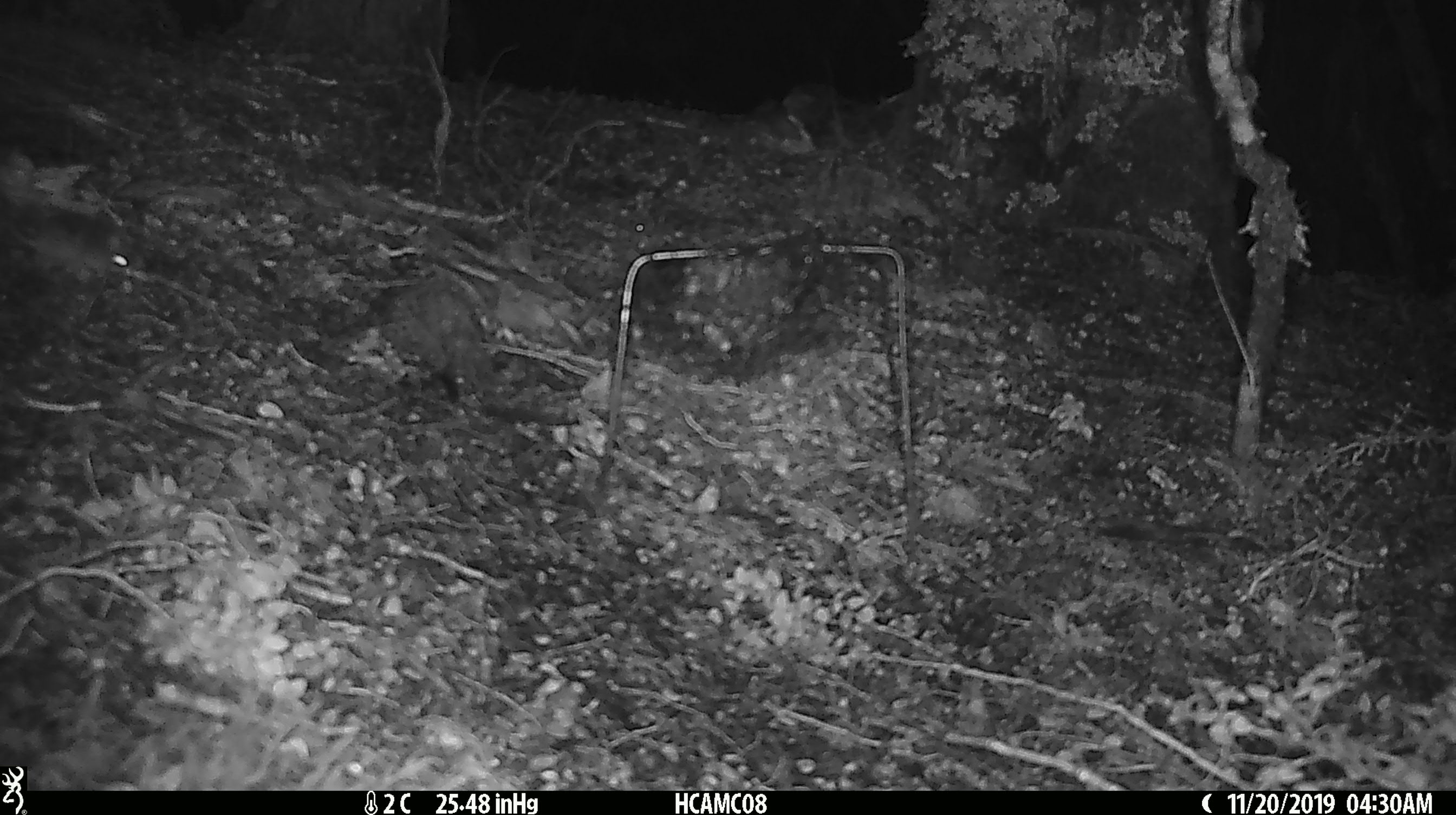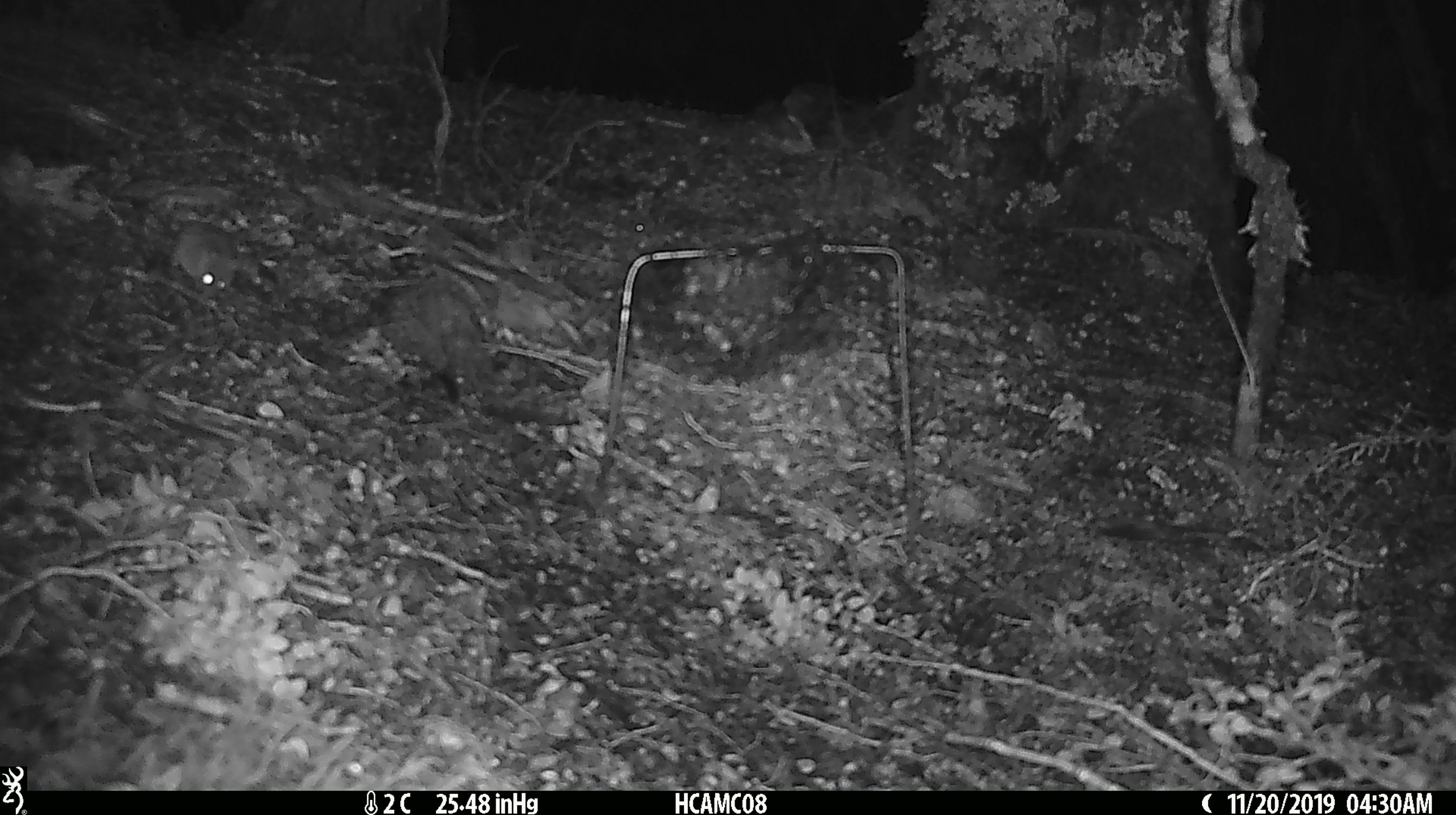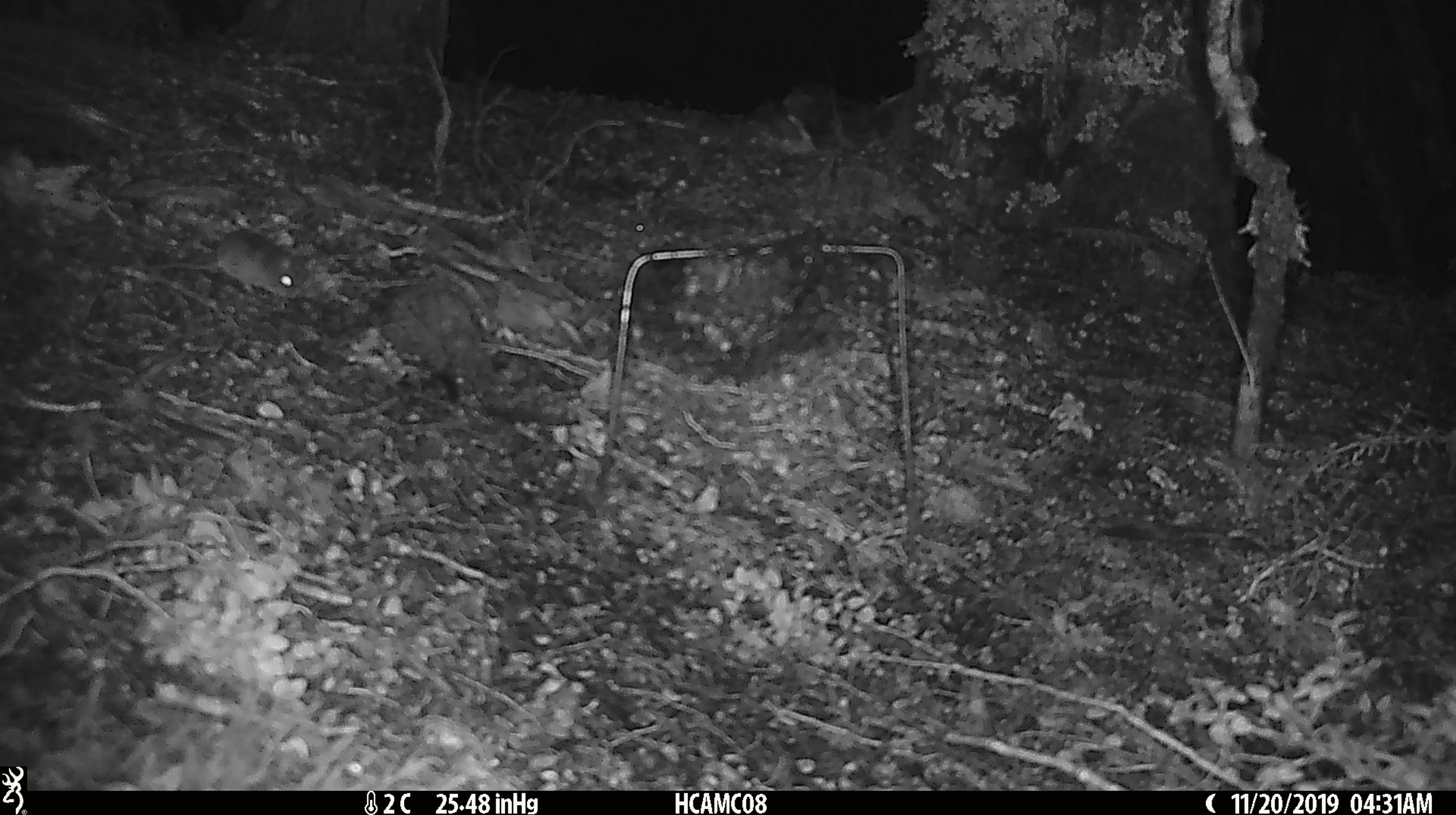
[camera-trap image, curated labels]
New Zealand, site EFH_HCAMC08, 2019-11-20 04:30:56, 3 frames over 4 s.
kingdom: Animalia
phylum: Chordata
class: Mammalia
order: Rodentia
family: Muridae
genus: Mus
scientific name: Mus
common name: mouse